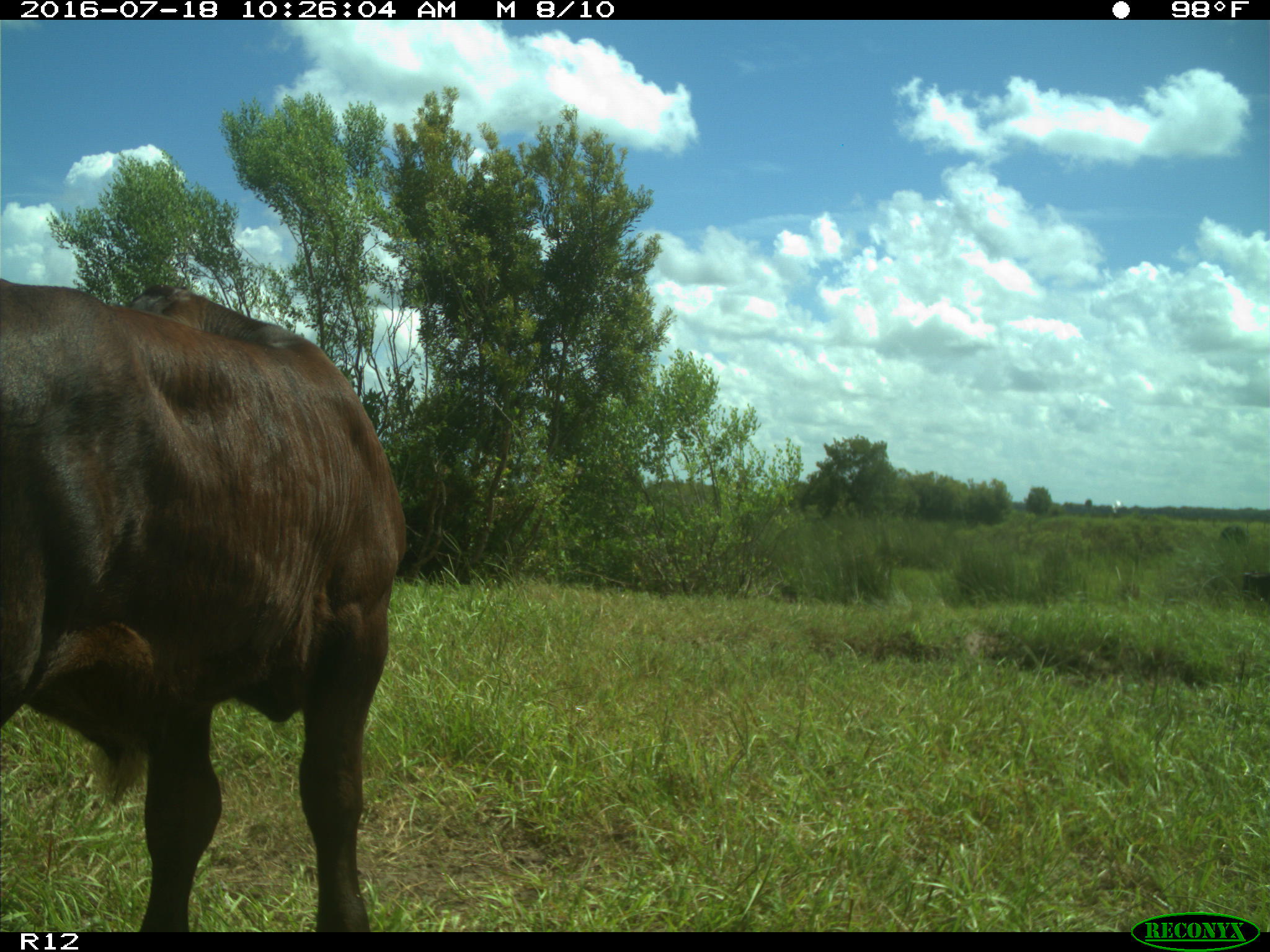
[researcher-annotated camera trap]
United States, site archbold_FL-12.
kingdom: Animalia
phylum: Chordata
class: Mammalia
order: Artiodactyla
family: Bovidae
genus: Bos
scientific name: Bos taurus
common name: domestic cow